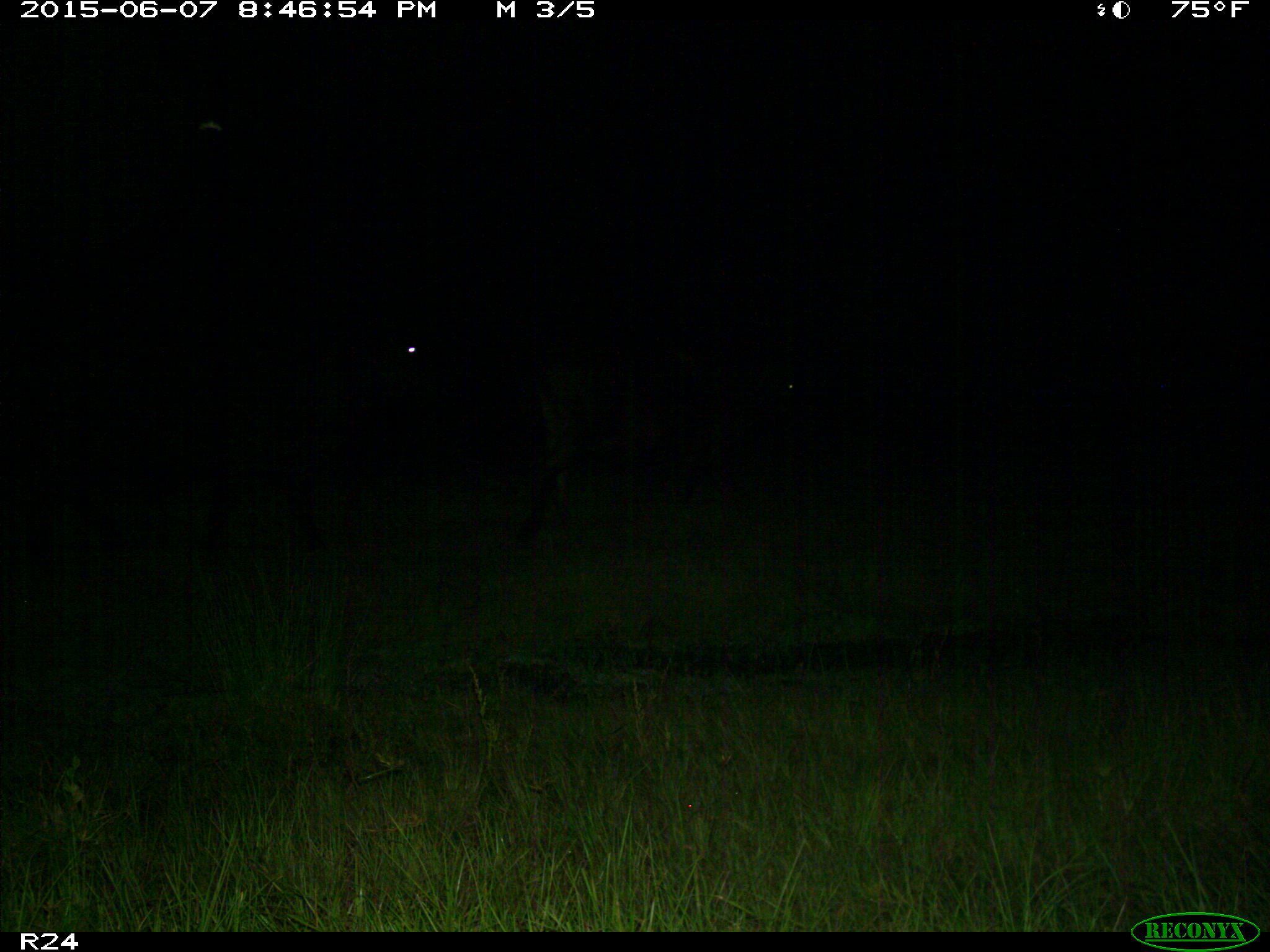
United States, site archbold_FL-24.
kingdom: Animalia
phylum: Chordata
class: Mammalia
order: Artiodactyla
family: Bovidae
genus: Bos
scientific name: Bos taurus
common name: domestic cow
Bos taurus (domestic cow).